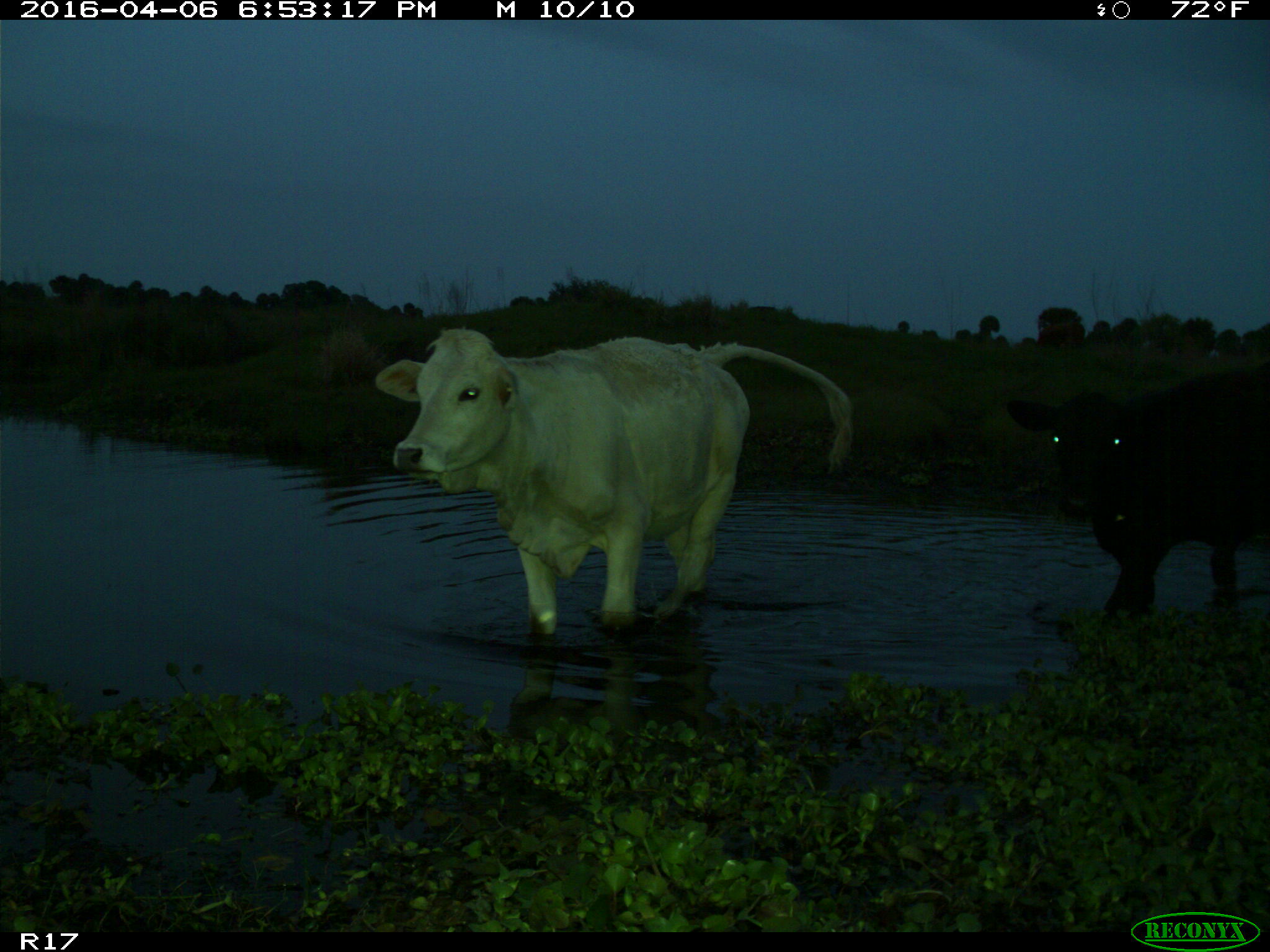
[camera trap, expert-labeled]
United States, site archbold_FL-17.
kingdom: Animalia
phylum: Chordata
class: Mammalia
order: Artiodactyla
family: Bovidae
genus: Bos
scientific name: Bos taurus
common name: domestic cow